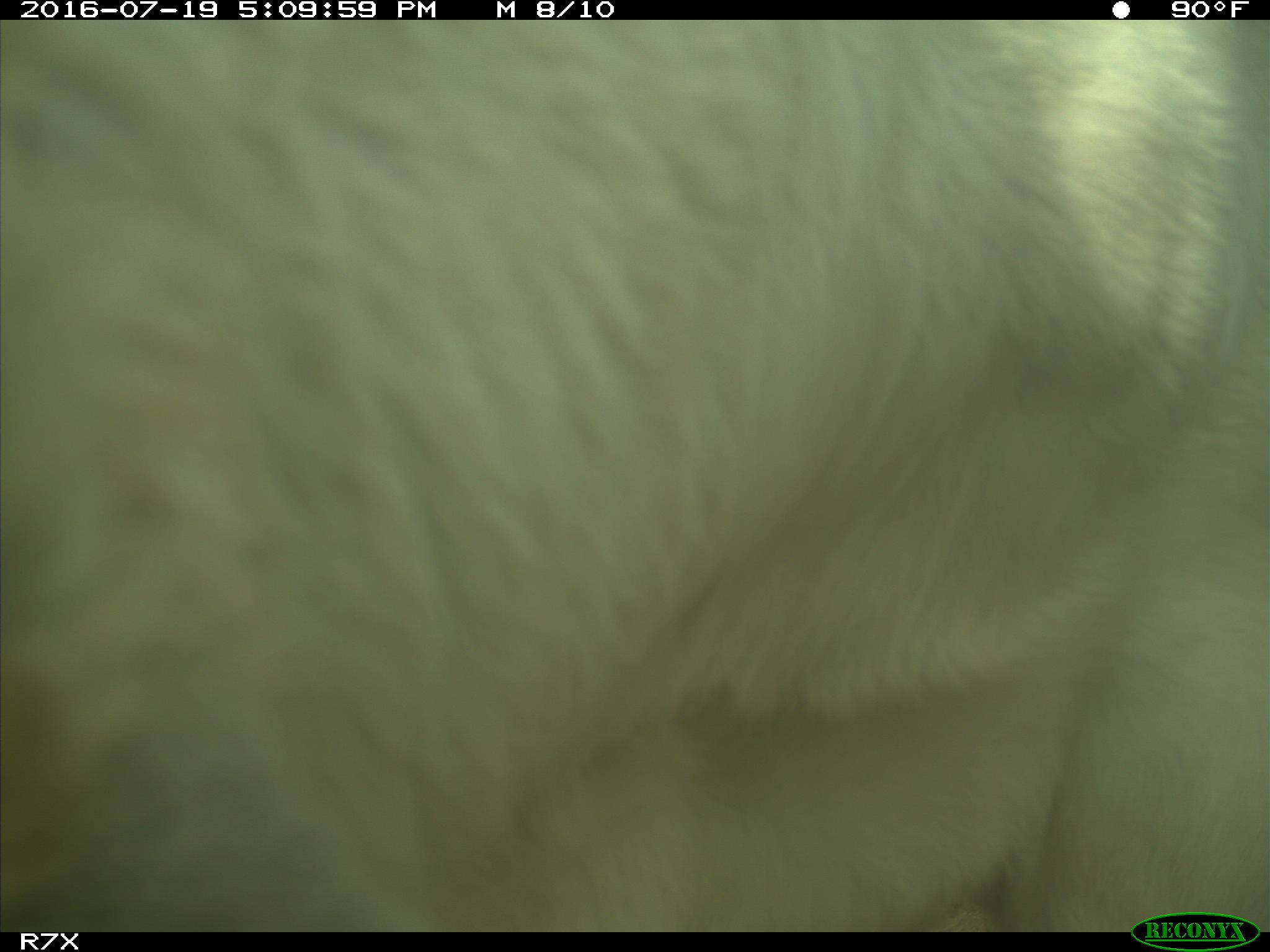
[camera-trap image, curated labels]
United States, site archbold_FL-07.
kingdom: Animalia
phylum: Chordata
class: Mammalia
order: Artiodactyla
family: Bovidae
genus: Bos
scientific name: Bos taurus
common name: domestic cow